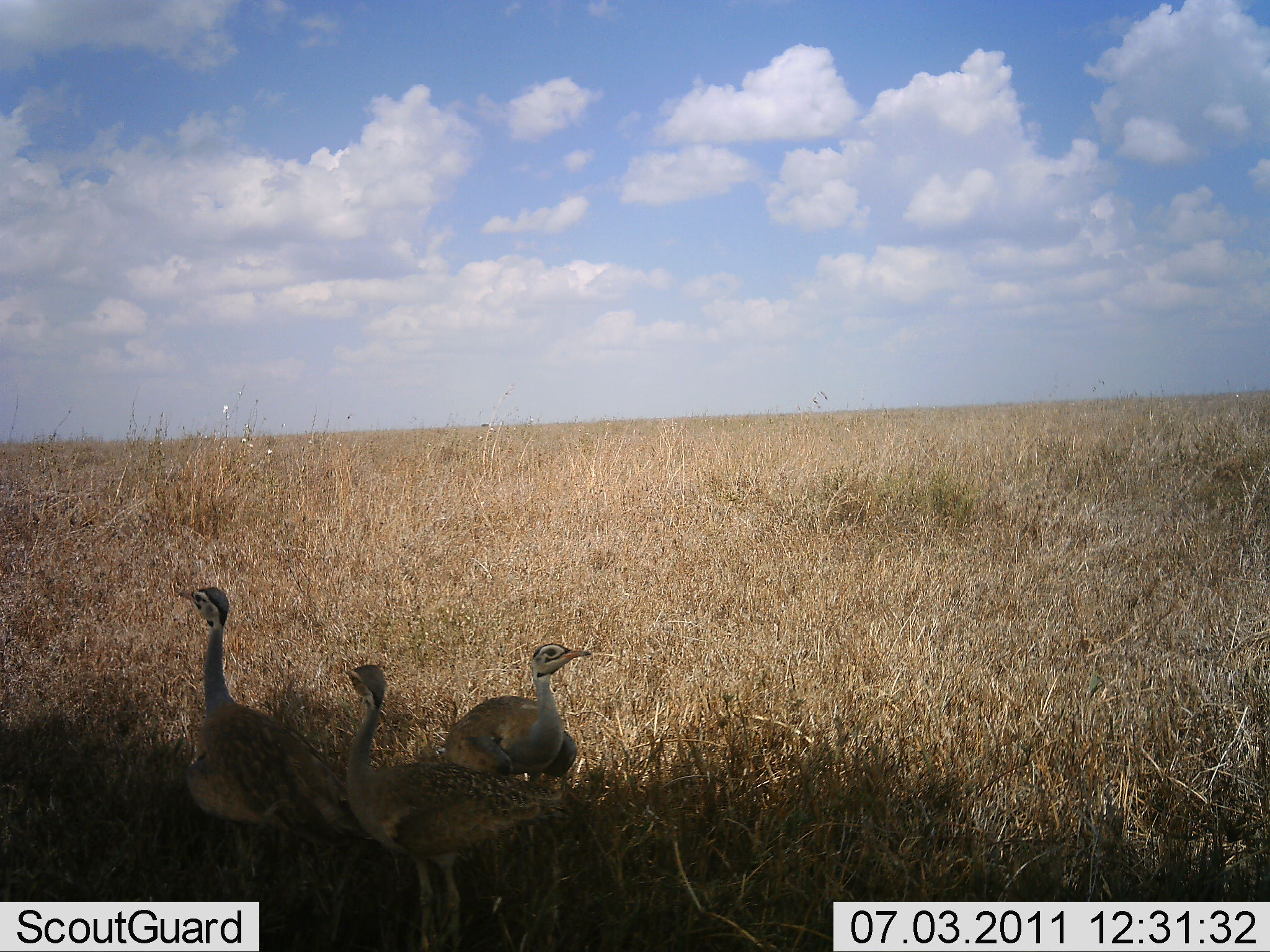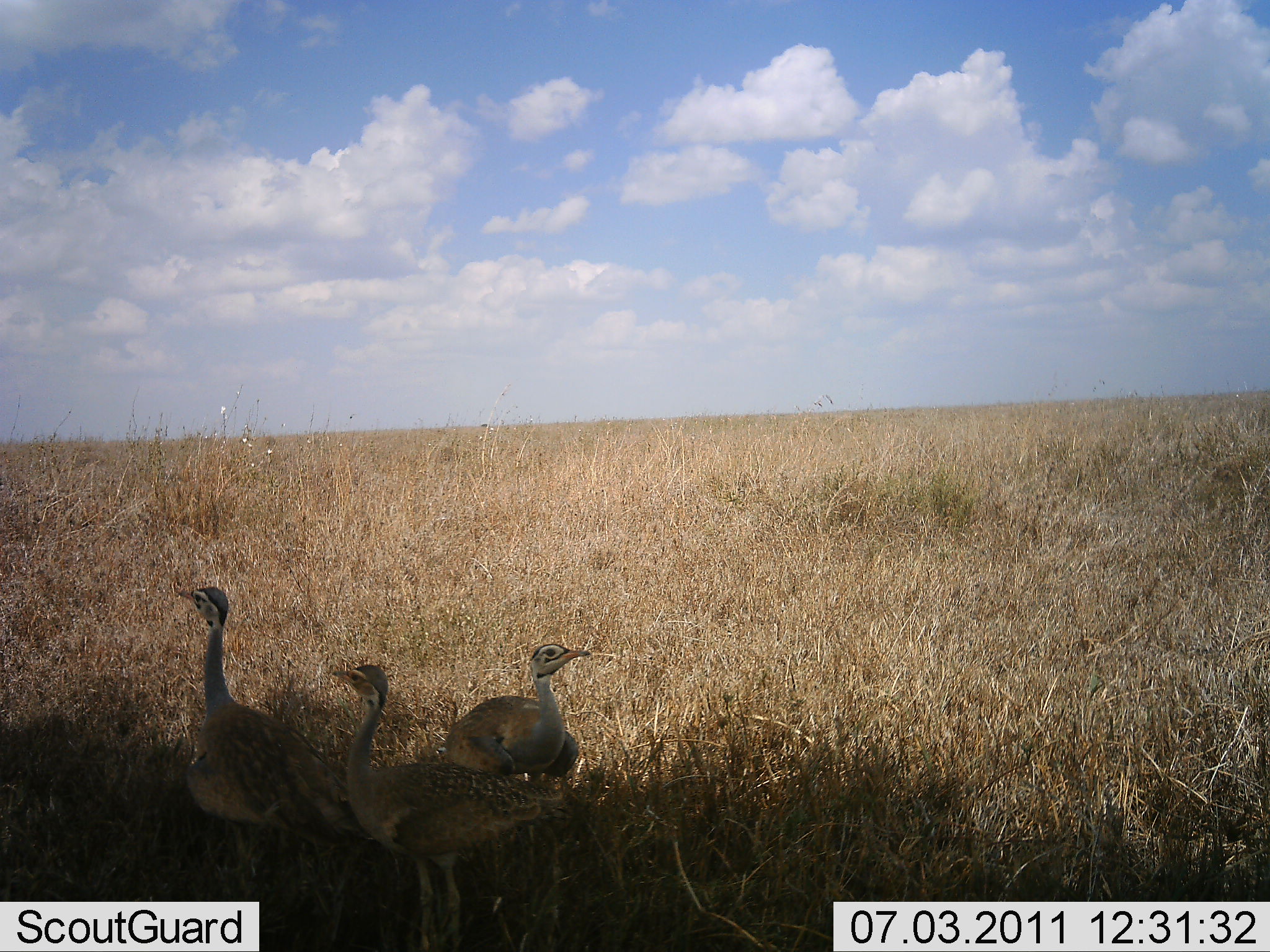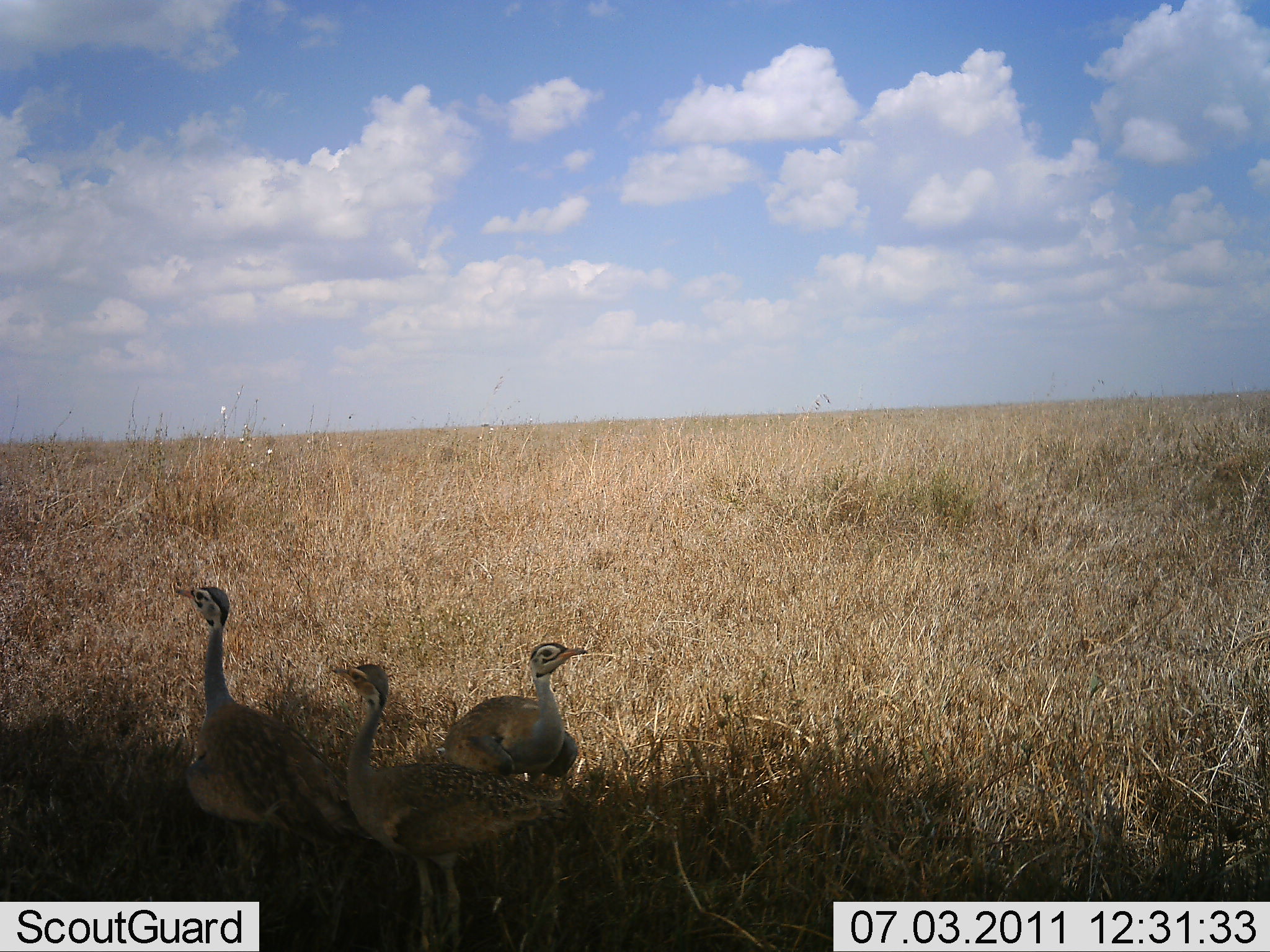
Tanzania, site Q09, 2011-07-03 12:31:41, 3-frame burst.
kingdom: Animalia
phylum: Chordata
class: Aves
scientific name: Aves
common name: bird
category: otherbird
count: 3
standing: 85%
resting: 15%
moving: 8%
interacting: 0%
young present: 0%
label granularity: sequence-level